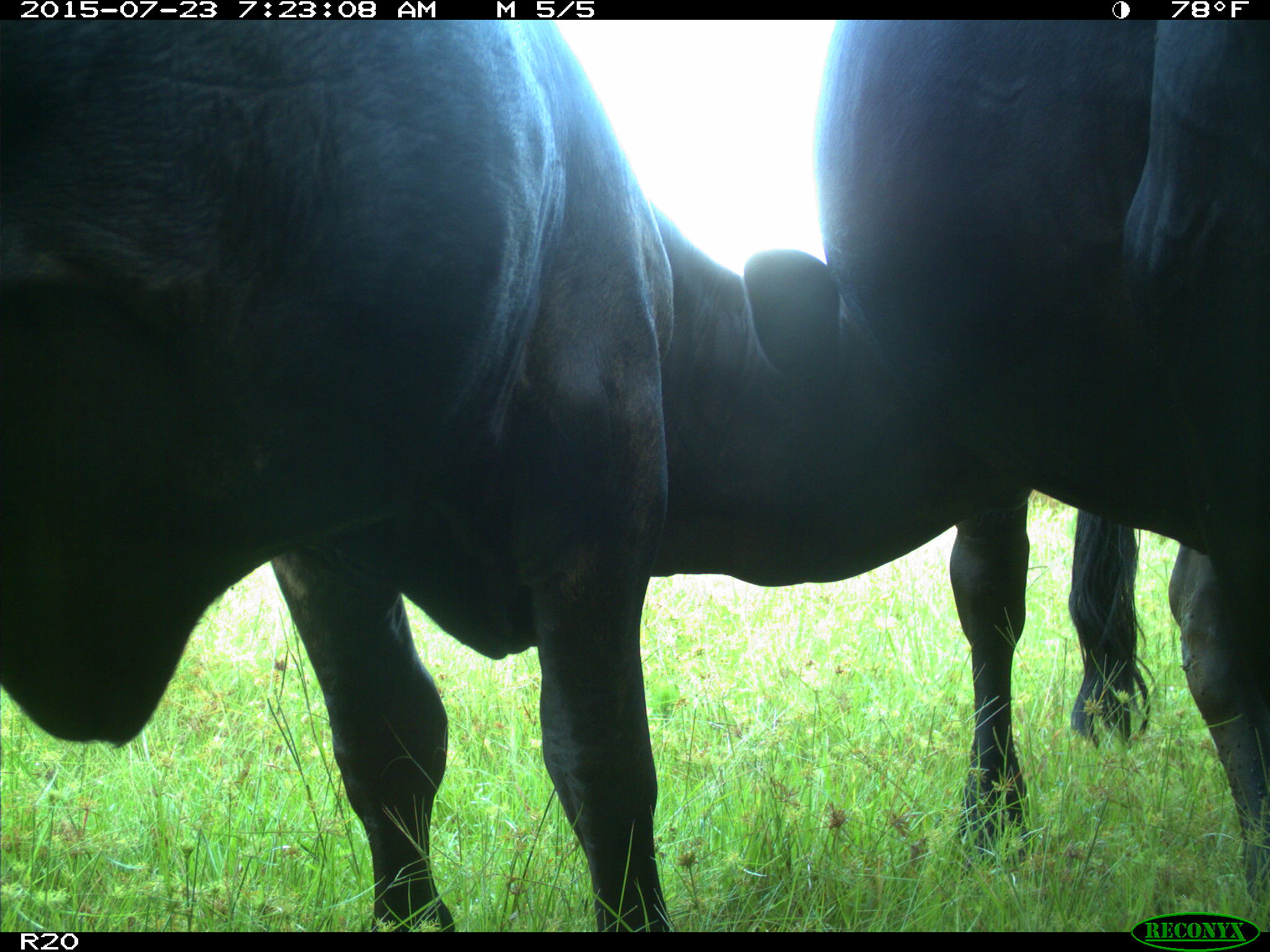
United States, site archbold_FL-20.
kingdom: Animalia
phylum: Chordata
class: Mammalia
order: Artiodactyla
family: Bovidae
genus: Bos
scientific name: Bos taurus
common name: domestic cow